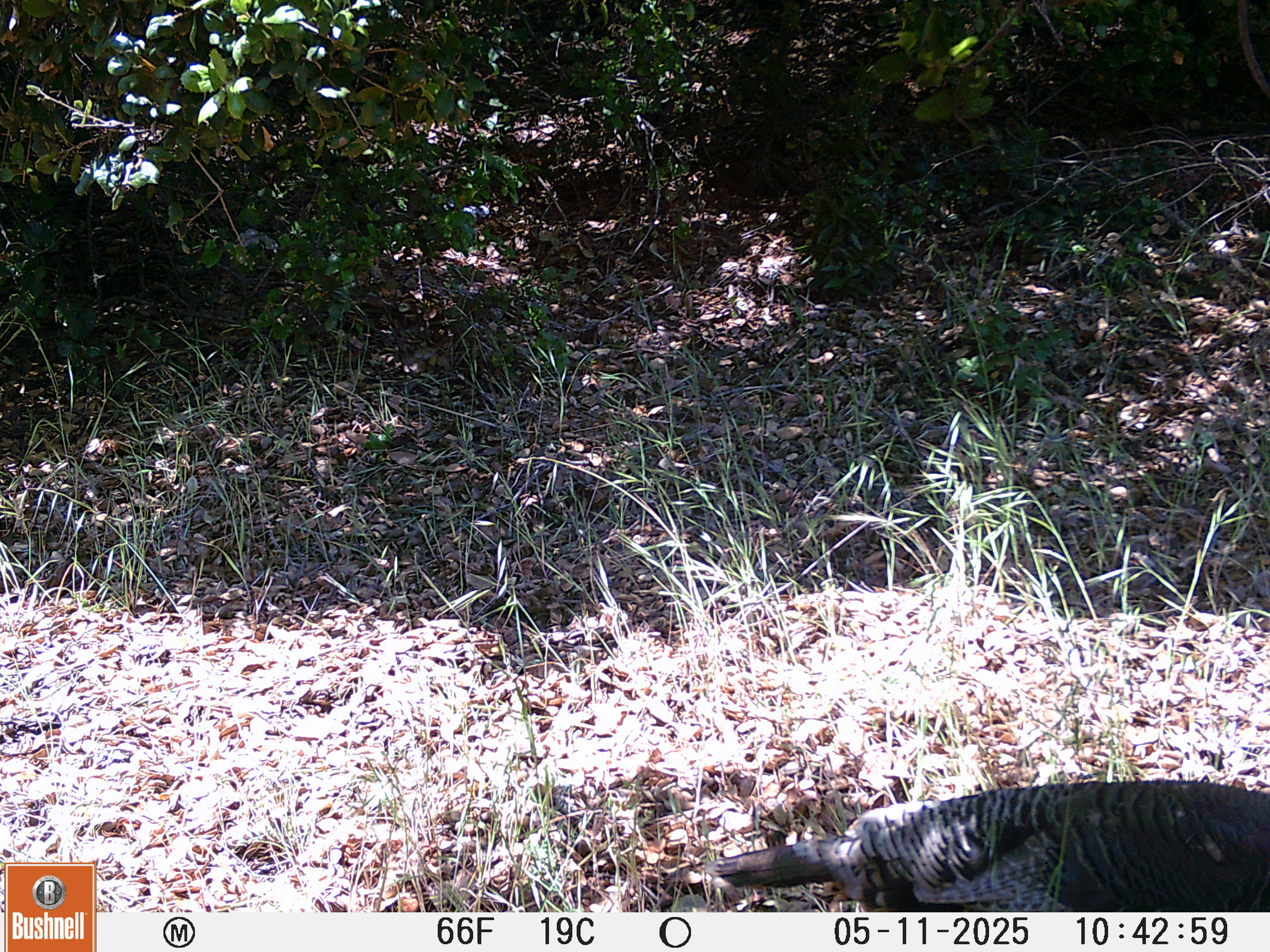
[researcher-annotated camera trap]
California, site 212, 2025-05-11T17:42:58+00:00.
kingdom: Animalia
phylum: Chordata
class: Aves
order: Galliformes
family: Phasianidae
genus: Meleagris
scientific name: Meleagris gallopavo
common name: turkey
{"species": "turkey (Meleagris gallopavo)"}